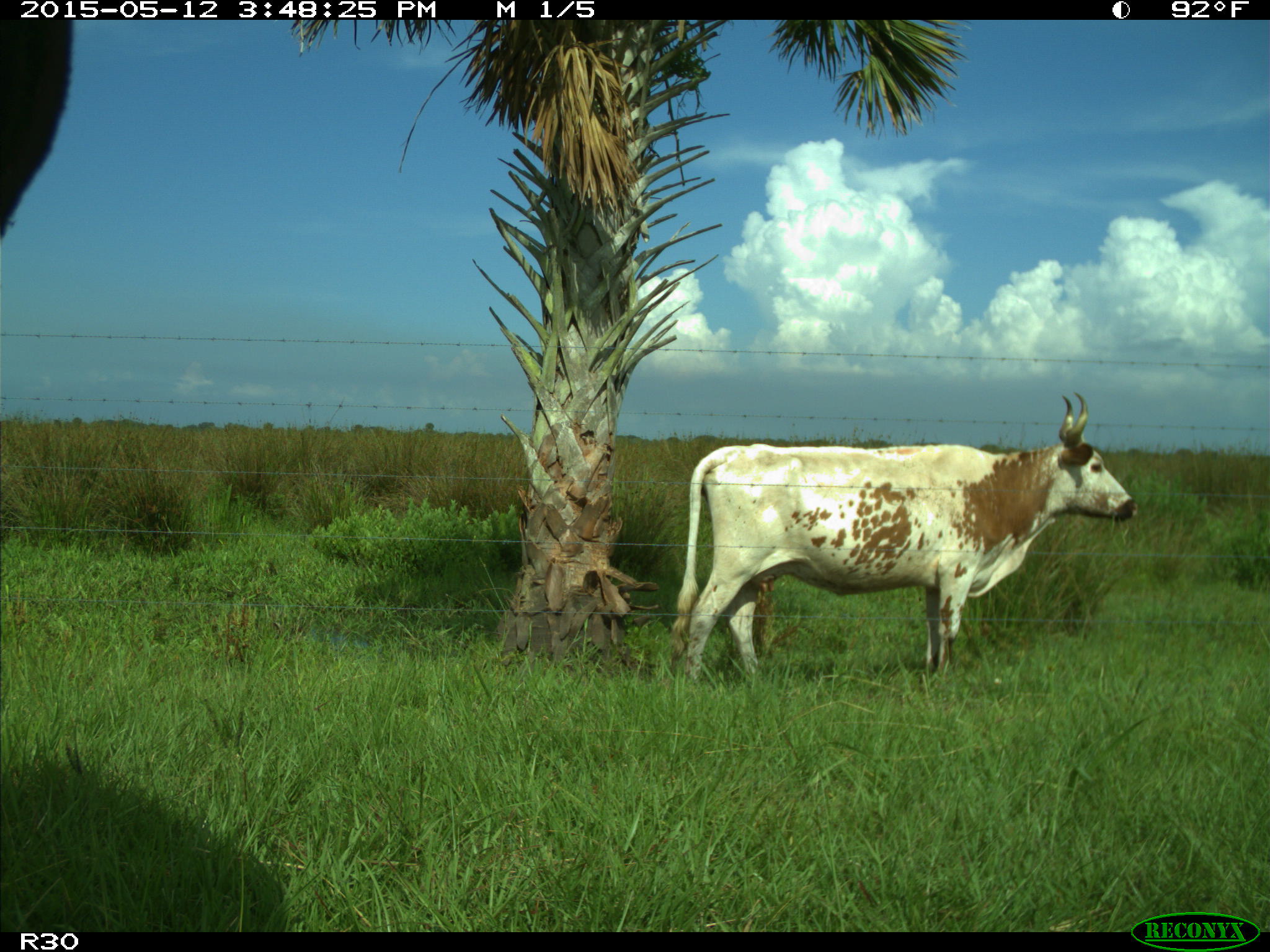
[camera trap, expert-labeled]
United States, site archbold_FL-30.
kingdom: Animalia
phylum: Chordata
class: Mammalia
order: Artiodactyla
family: Bovidae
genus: Bos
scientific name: Bos taurus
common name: domestic cow